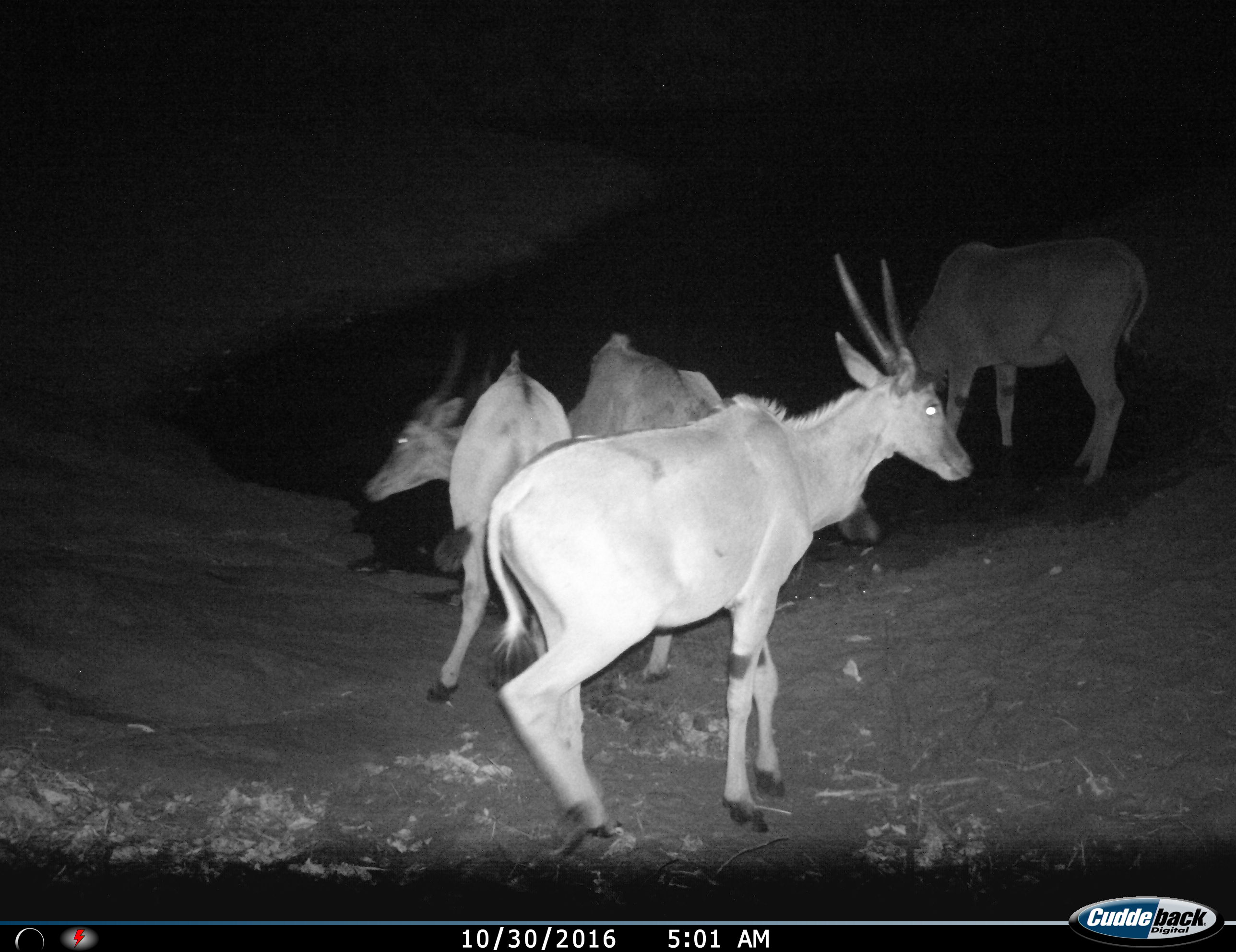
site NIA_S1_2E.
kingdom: Animalia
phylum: Chordata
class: Mammalia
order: Artiodactyla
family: Bovidae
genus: Tragelaphus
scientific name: Tragelaphus oryx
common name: eland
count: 4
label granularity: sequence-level